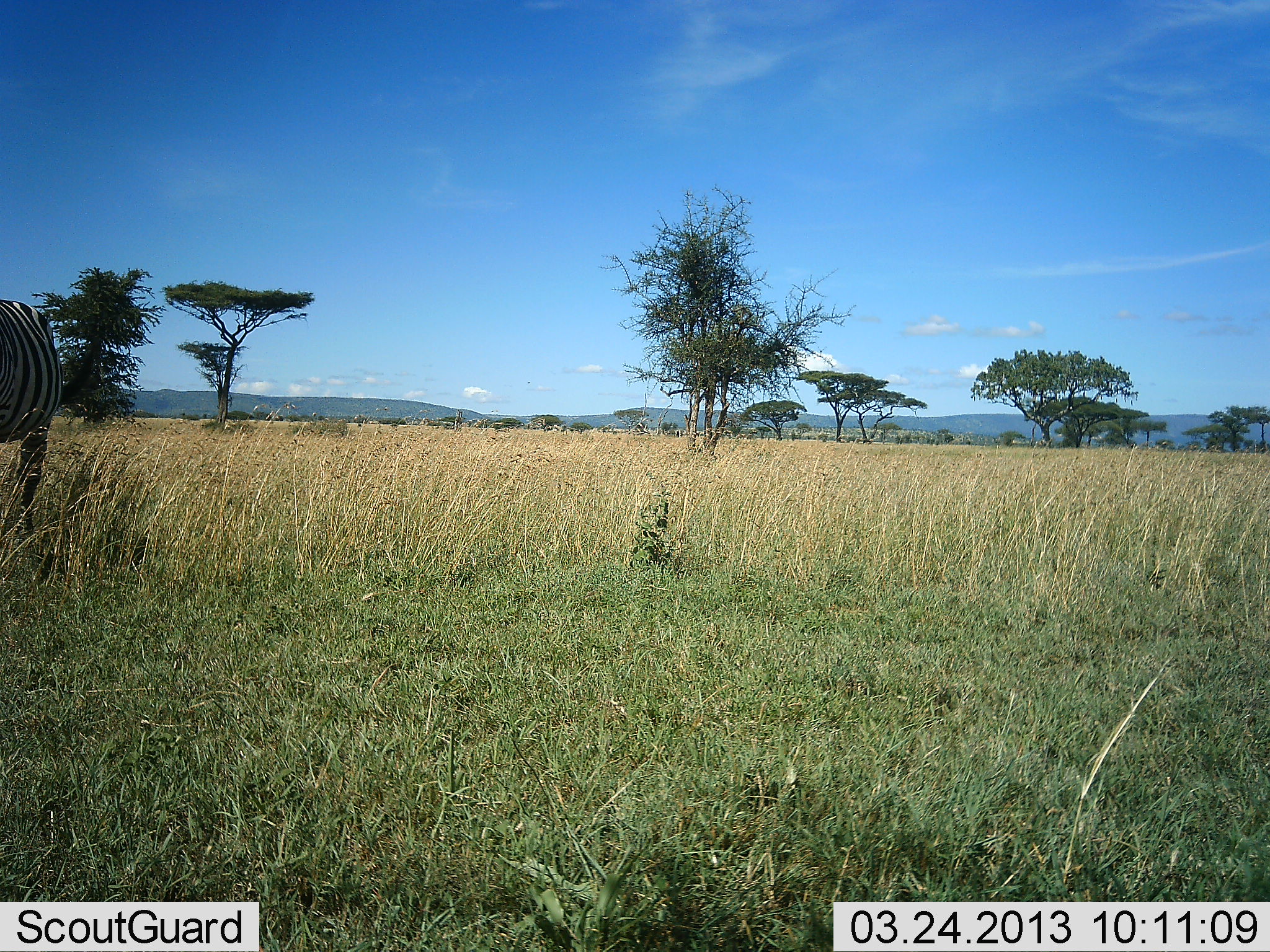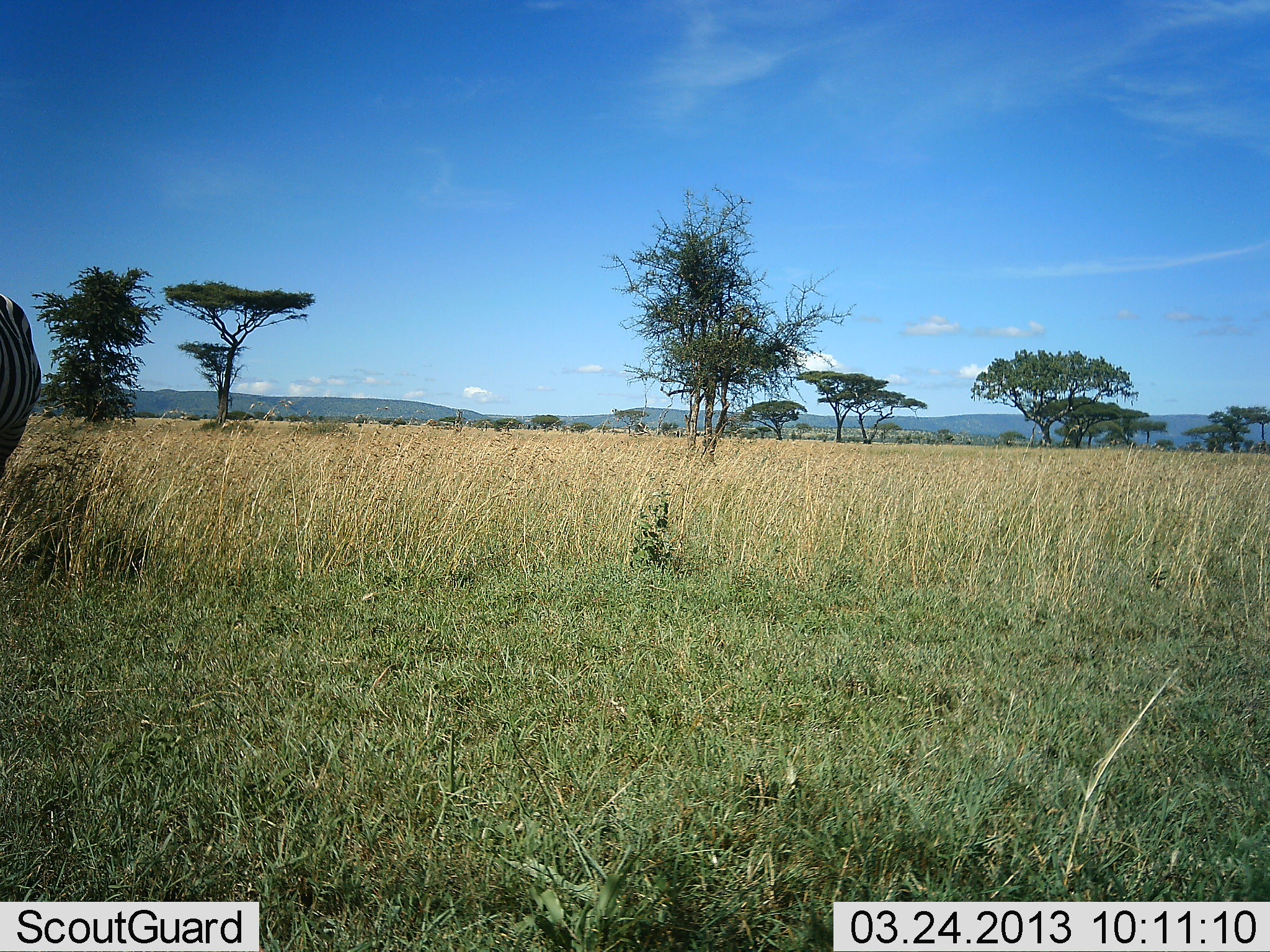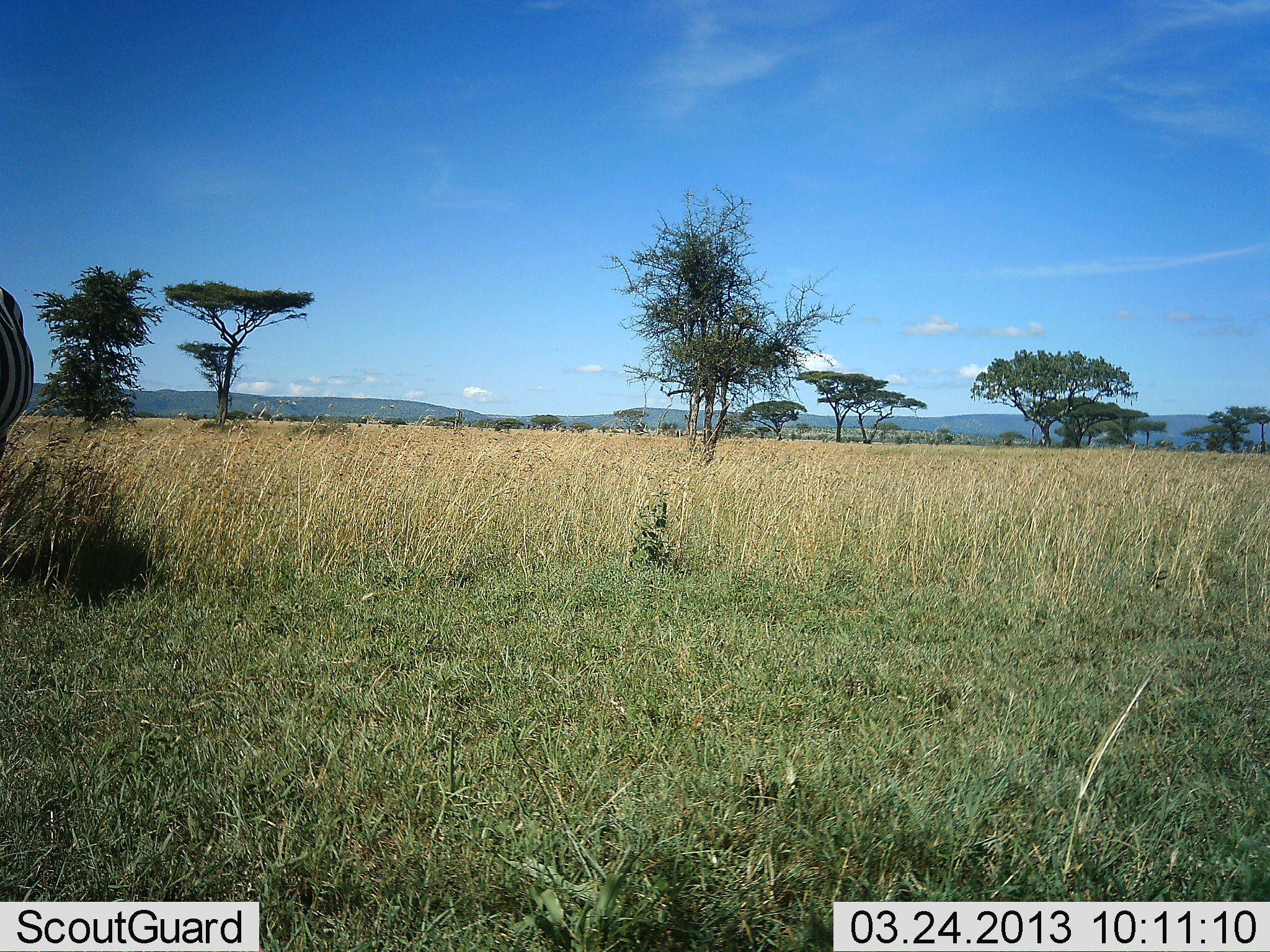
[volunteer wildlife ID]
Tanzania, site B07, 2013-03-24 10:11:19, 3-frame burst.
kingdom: Animalia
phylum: Chordata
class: Mammalia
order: Perissodactyla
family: Equidae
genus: Equus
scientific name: Equus quagga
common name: plains zebra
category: zebra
Zebra (plains zebra) (Equus quagga), count 1. Behavior (volunteer vote fractions): standing 34%, resting 0%, moving 62%, interacting 0%. Young present (vote fraction): 0%. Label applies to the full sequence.